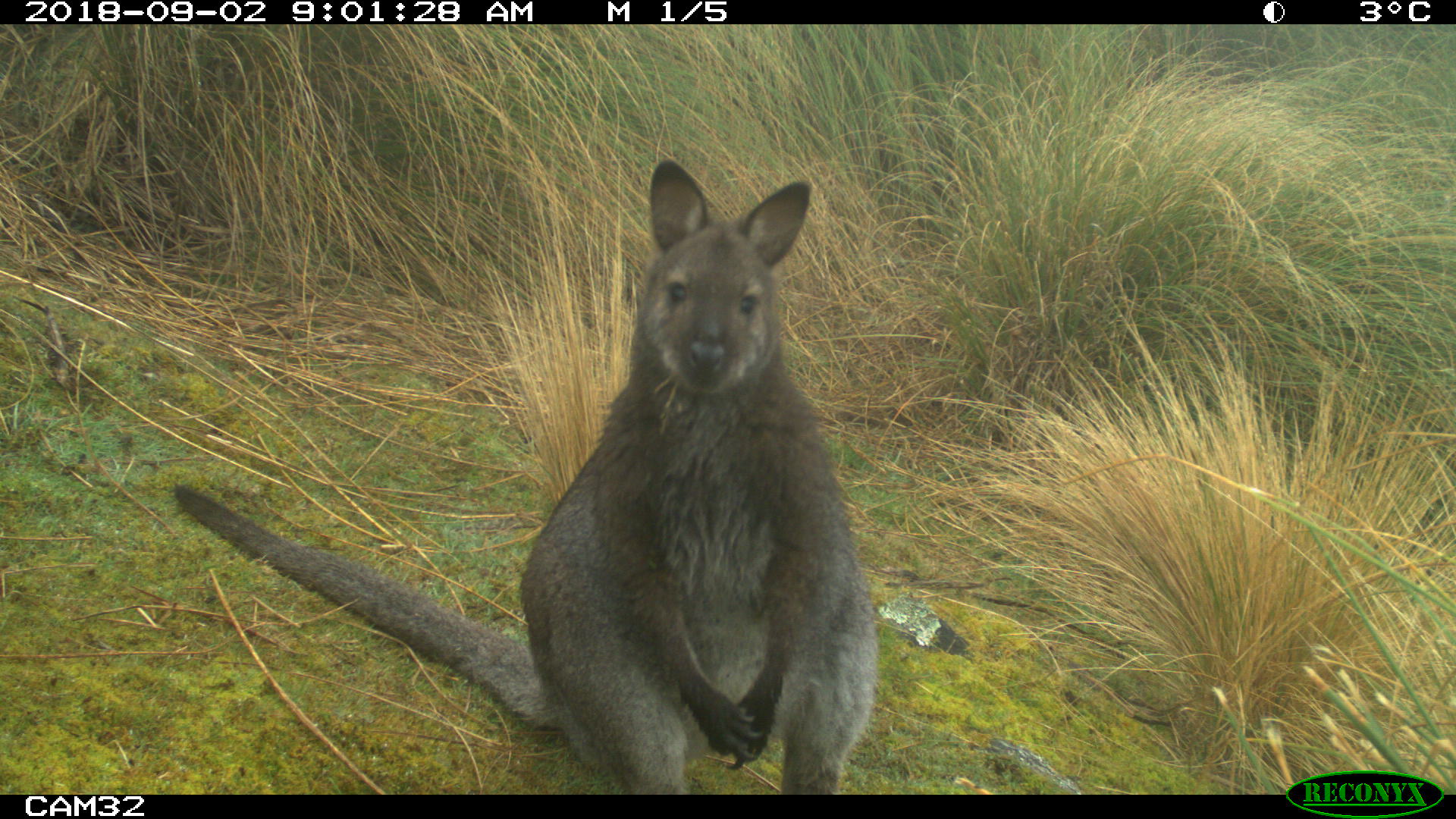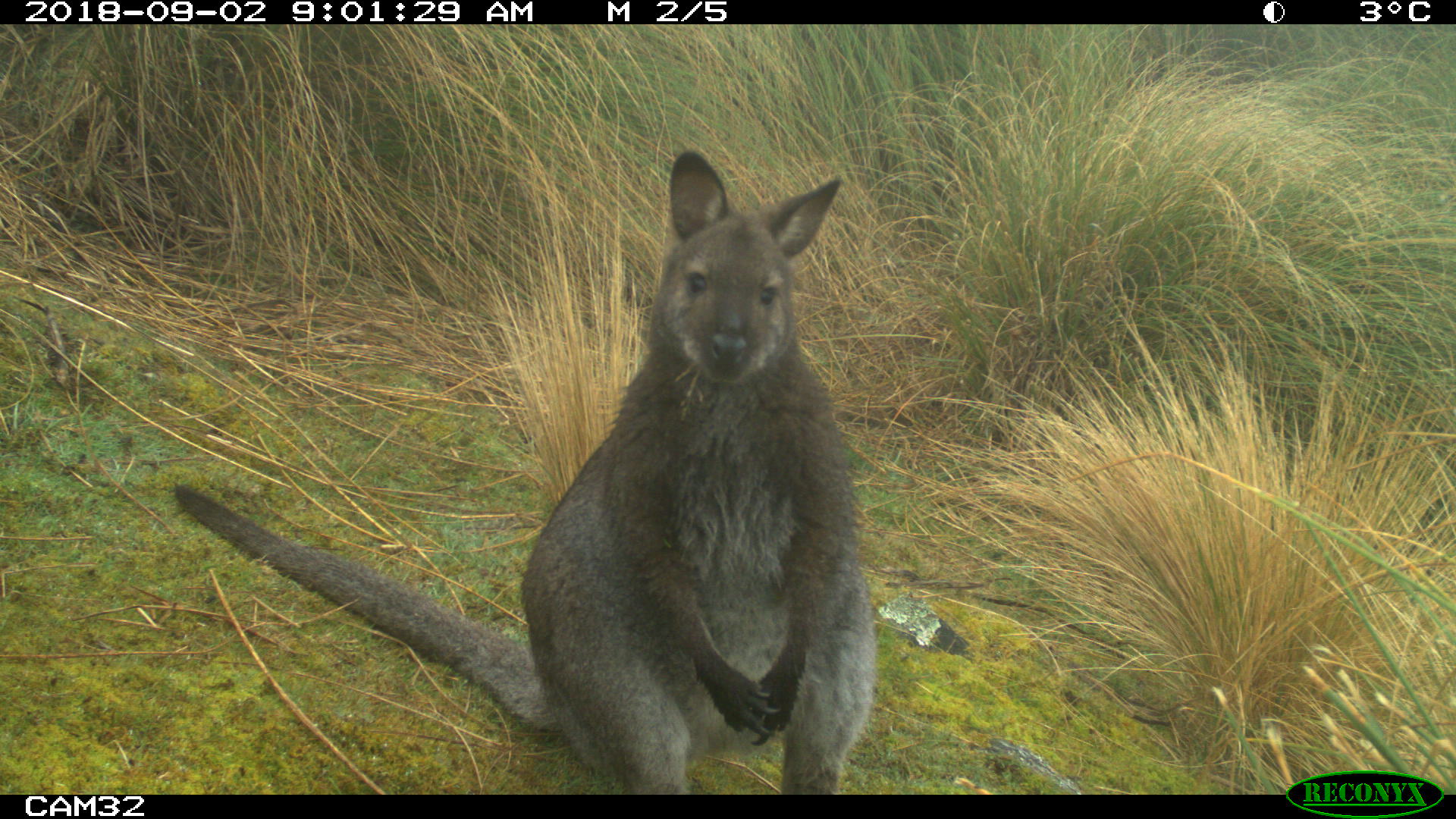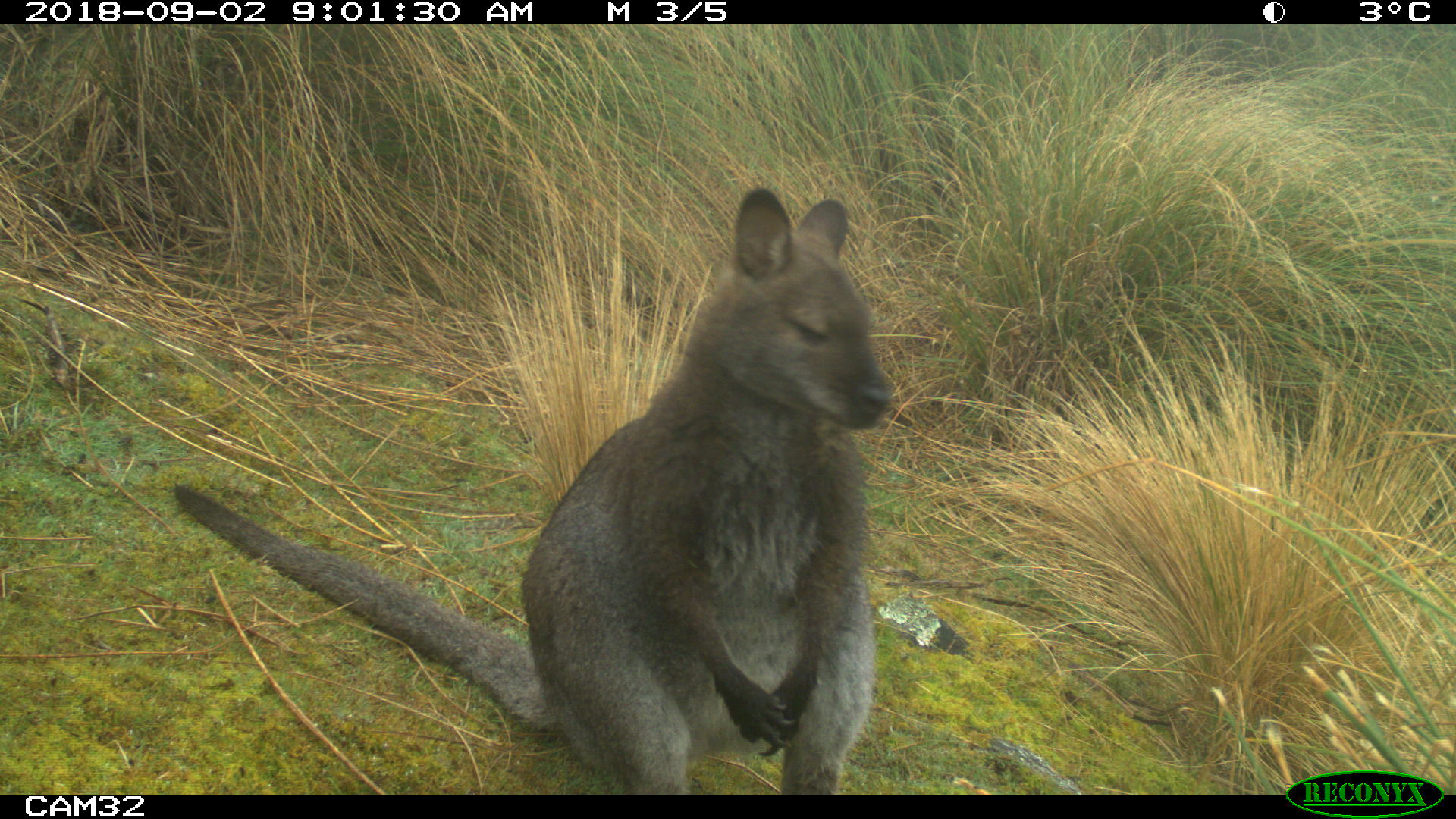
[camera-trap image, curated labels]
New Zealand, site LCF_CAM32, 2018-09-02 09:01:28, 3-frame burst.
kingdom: Animalia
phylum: Chordata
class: Mammalia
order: Diprotodontia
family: Macropodidae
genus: Notamacropus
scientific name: Notamacropus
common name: wallaby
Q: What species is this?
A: Wallaby (Notamacropus).